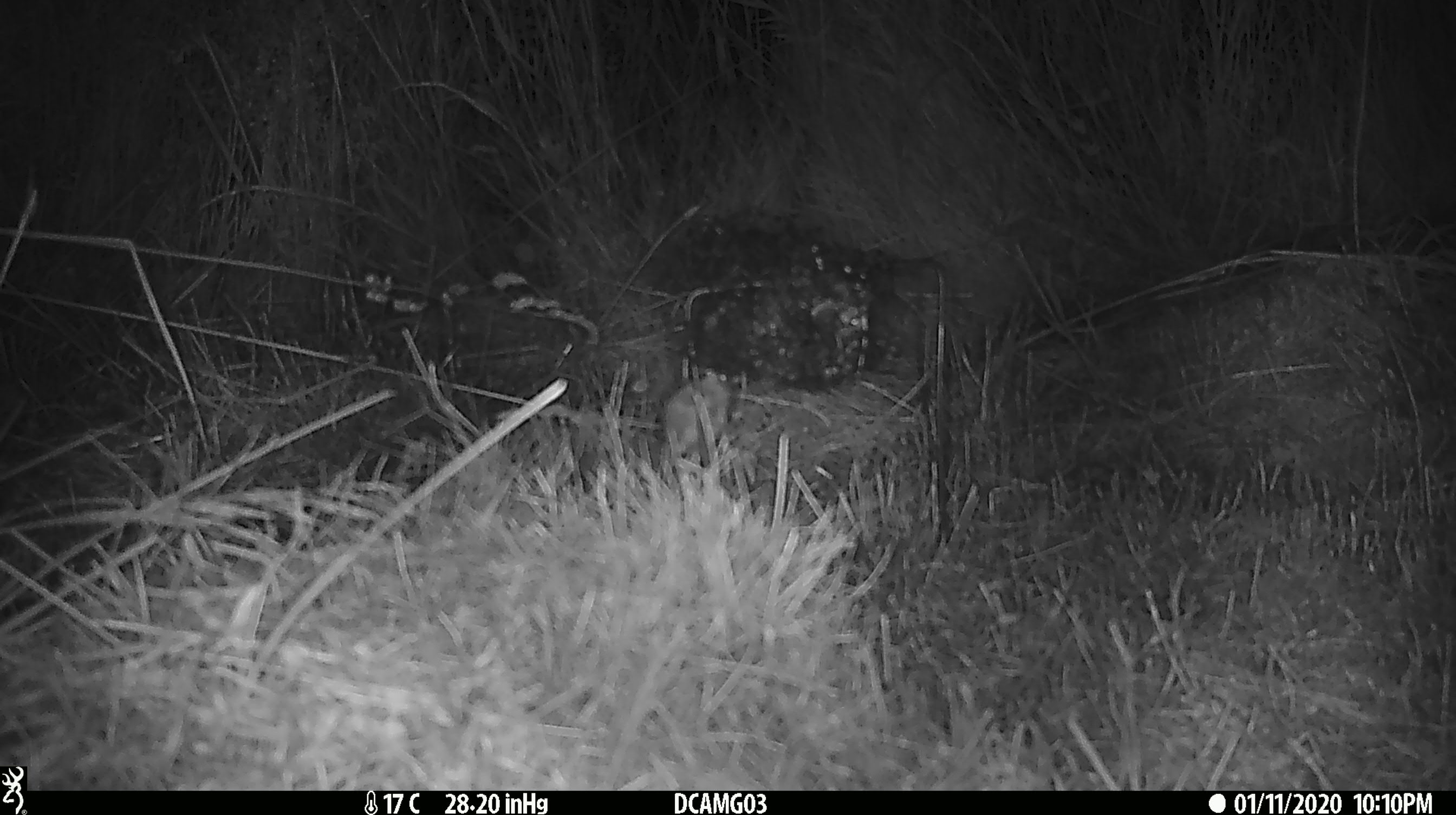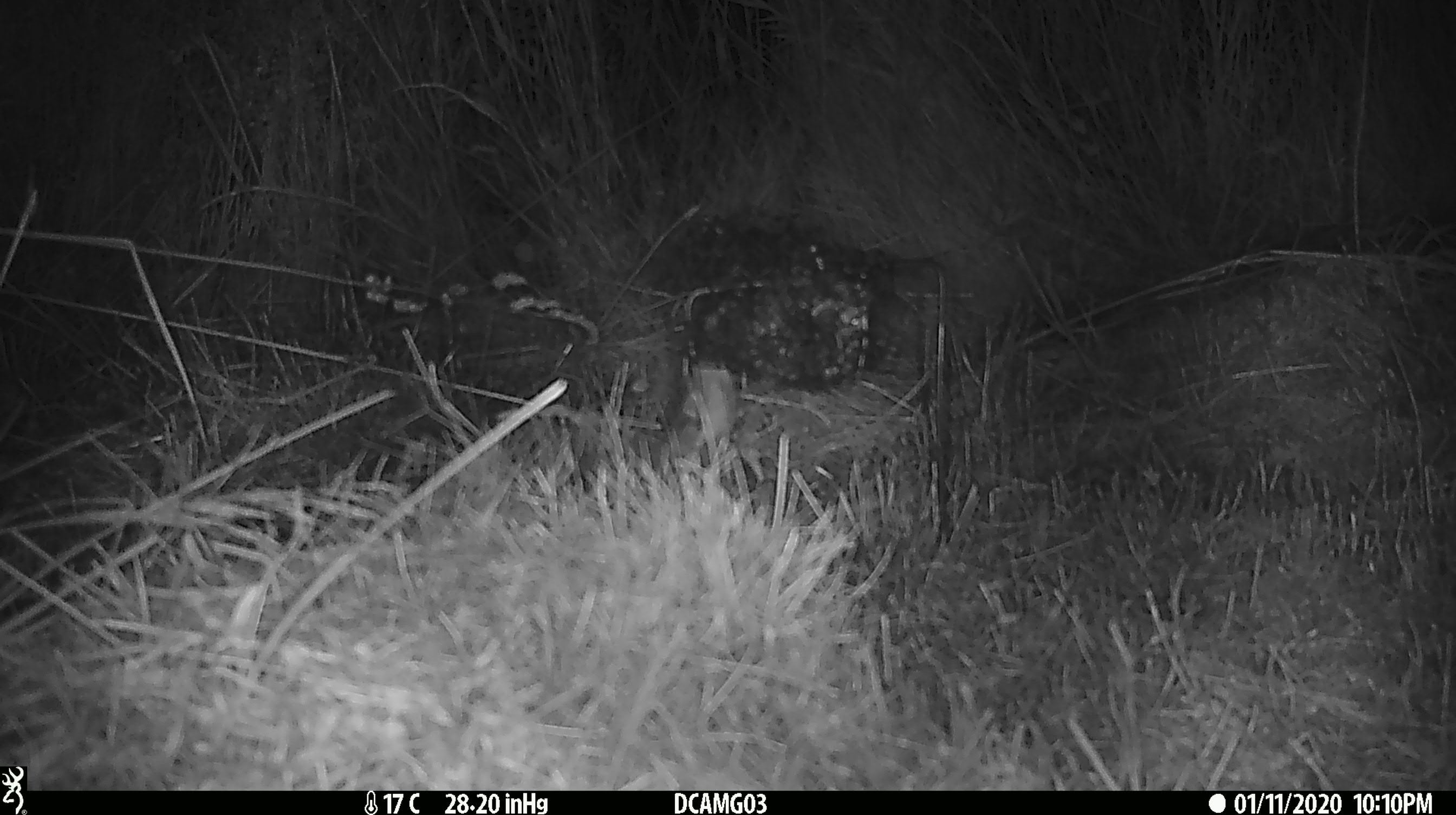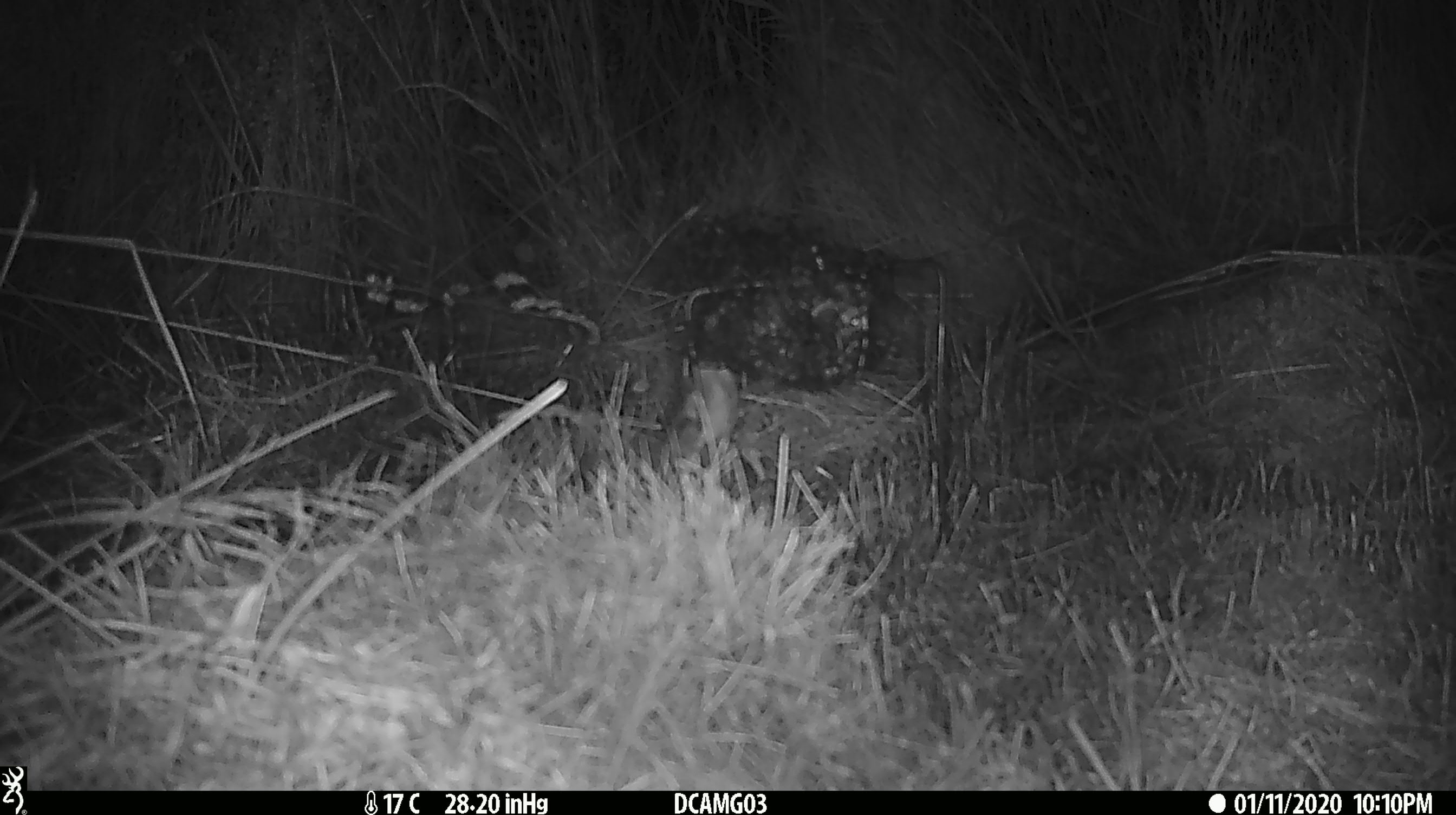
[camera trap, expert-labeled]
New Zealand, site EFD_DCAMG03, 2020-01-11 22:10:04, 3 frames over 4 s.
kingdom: Animalia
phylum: Chordata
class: Mammalia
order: Rodentia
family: Muridae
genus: Mus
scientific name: Mus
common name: mouse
Mouse (Mus).